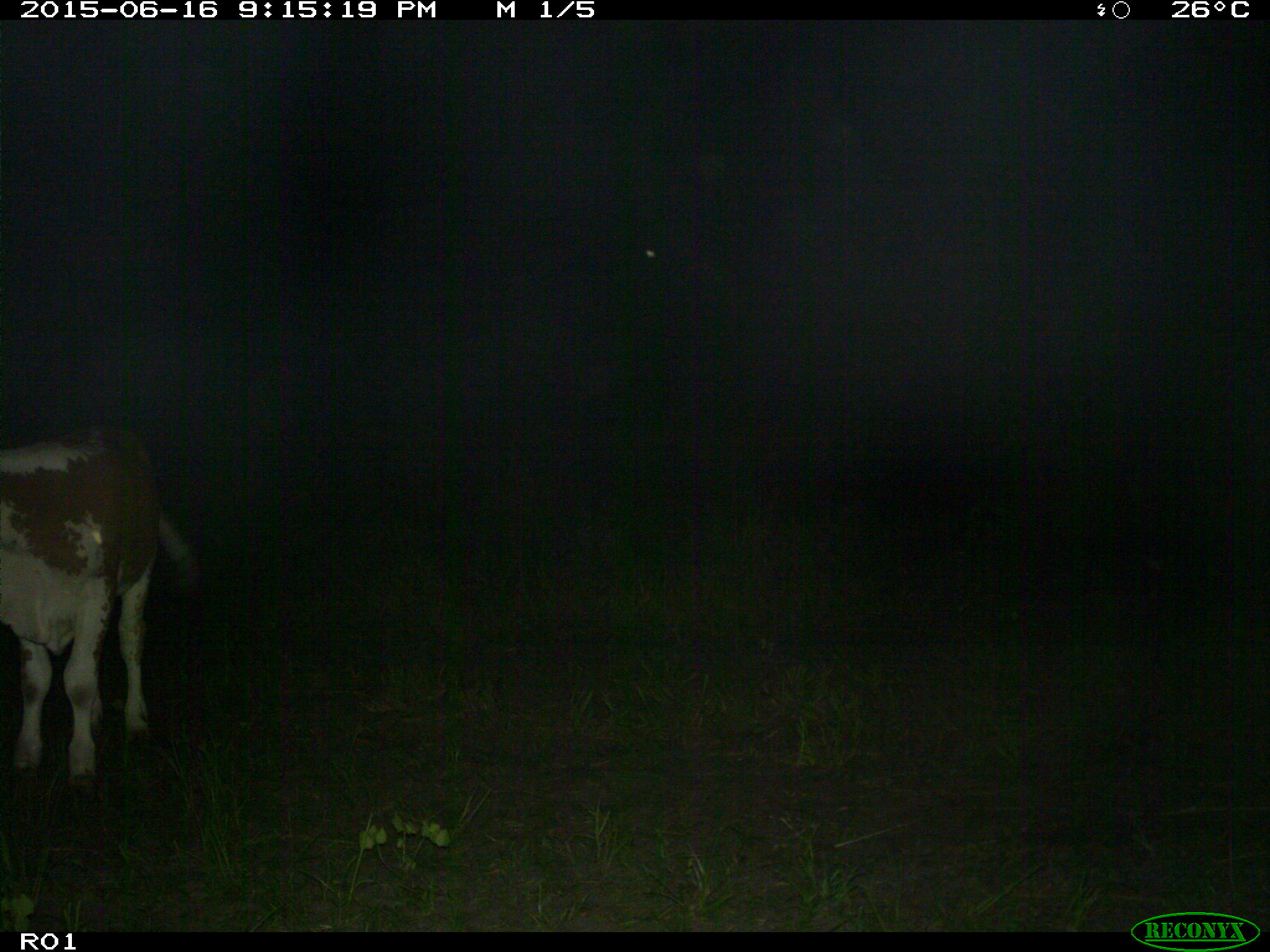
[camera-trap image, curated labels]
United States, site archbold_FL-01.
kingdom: Animalia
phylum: Chordata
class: Mammalia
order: Artiodactyla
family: Bovidae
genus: Bos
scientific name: Bos taurus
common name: domestic cow